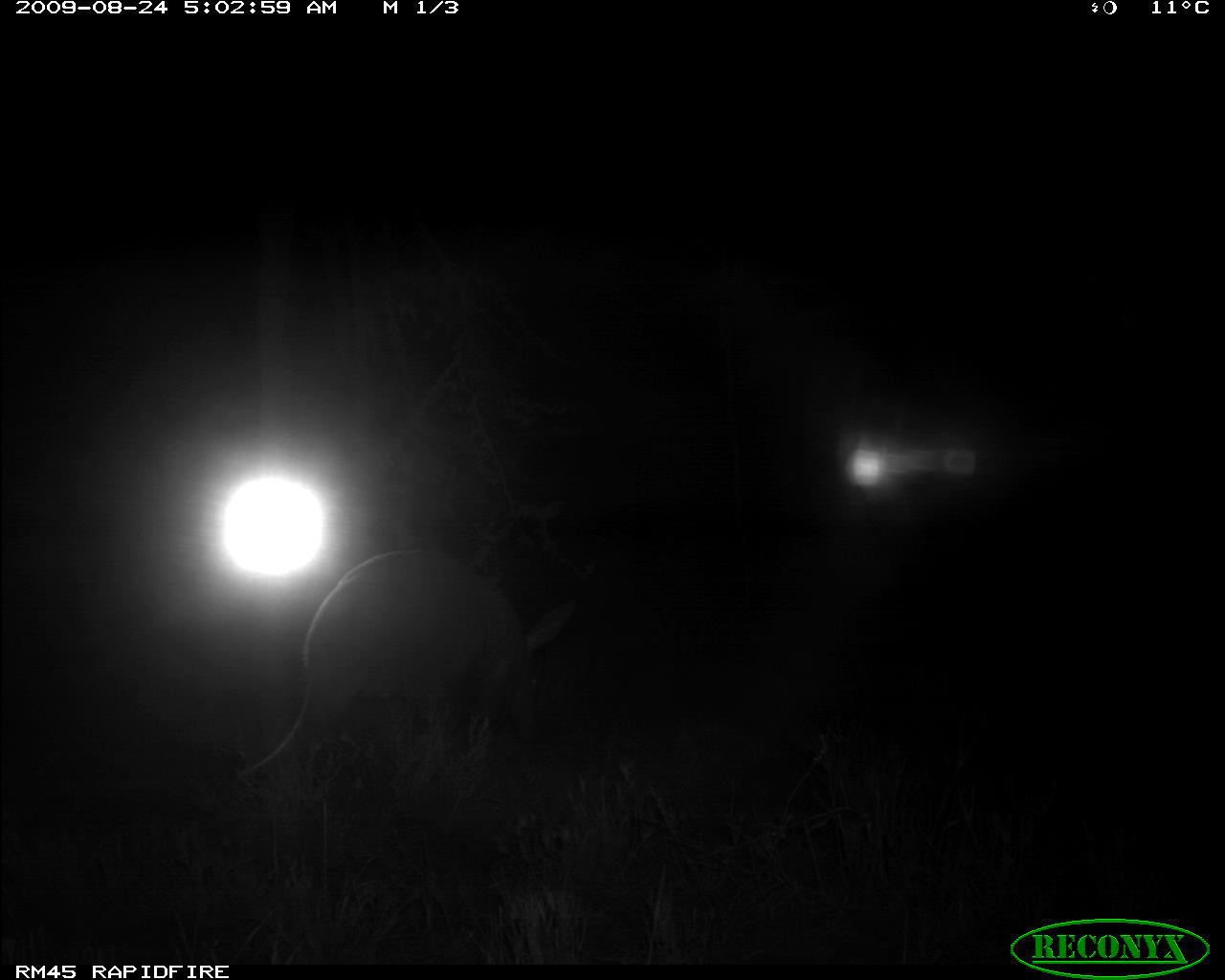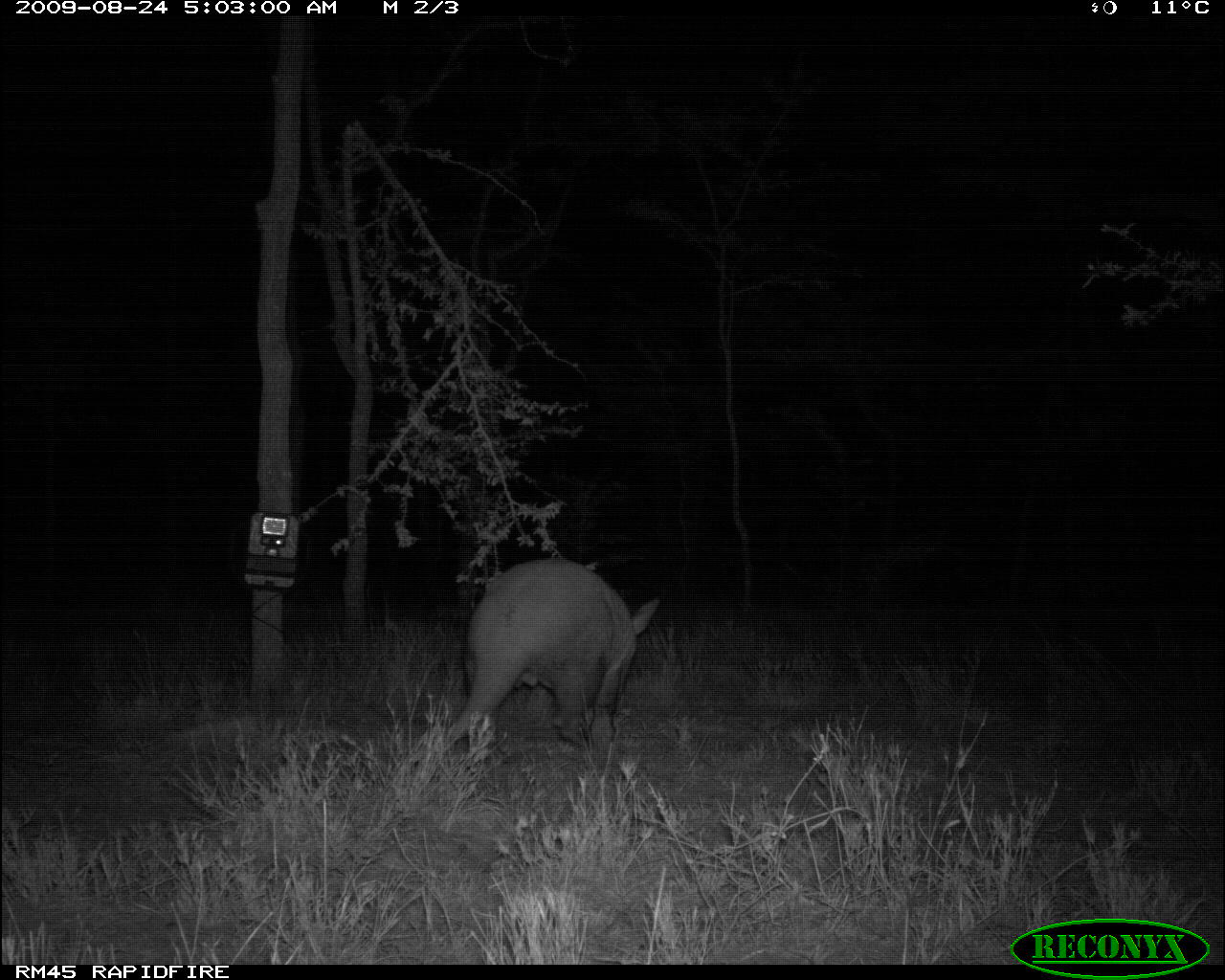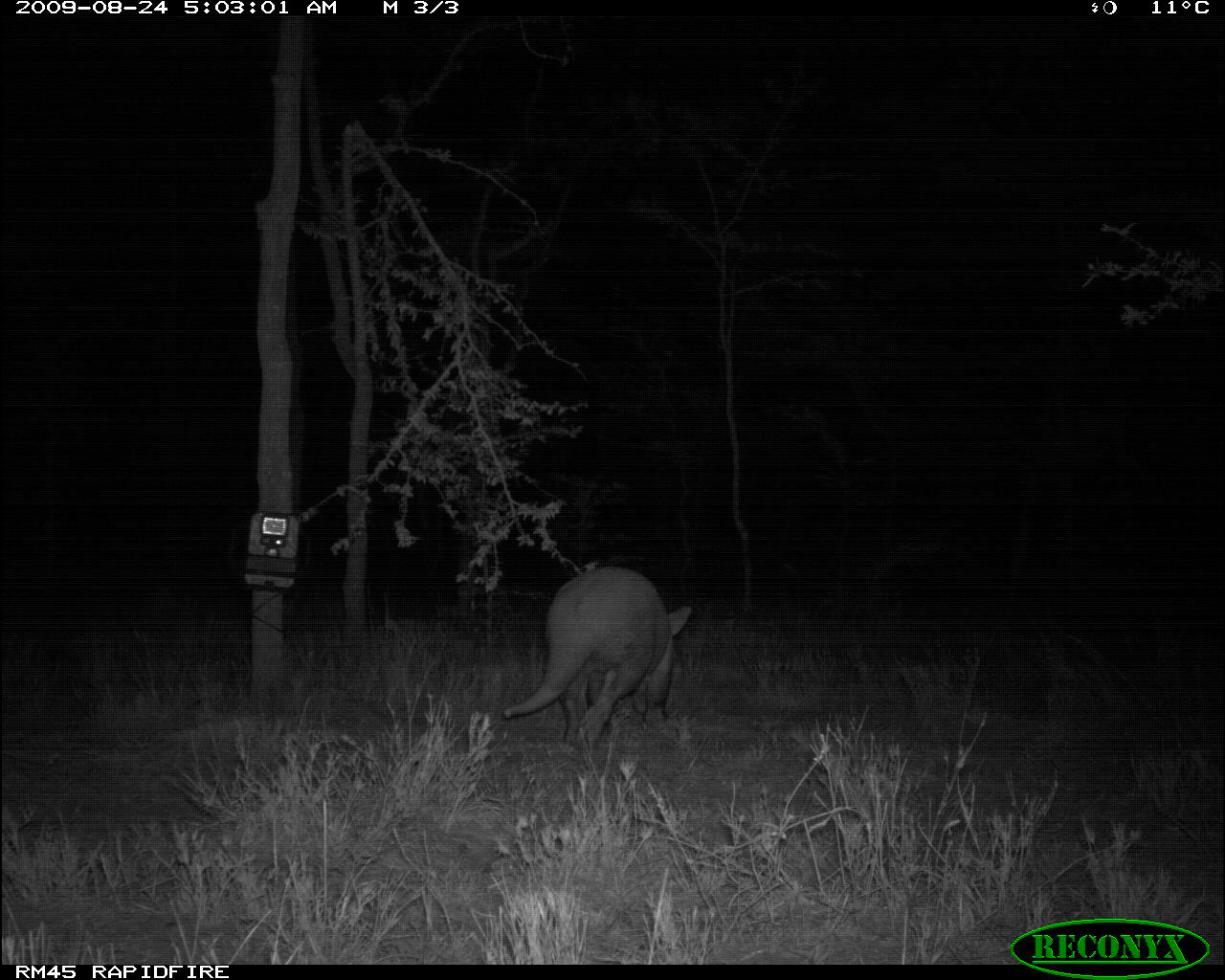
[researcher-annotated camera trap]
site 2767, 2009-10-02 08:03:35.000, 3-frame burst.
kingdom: Animalia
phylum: Chordata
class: Mammalia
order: Perissodactyla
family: Equidae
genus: Equus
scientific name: Equus quagga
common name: plains zebra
Equus quagga (plains zebra), count 3.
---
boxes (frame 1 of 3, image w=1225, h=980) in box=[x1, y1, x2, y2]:
equus quagga: box=[231, 548, 578, 790]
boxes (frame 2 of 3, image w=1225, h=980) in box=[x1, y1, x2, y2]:
equus quagga: box=[403, 556, 660, 763]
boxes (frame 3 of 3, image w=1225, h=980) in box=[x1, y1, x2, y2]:
equus quagga: box=[501, 565, 693, 750]